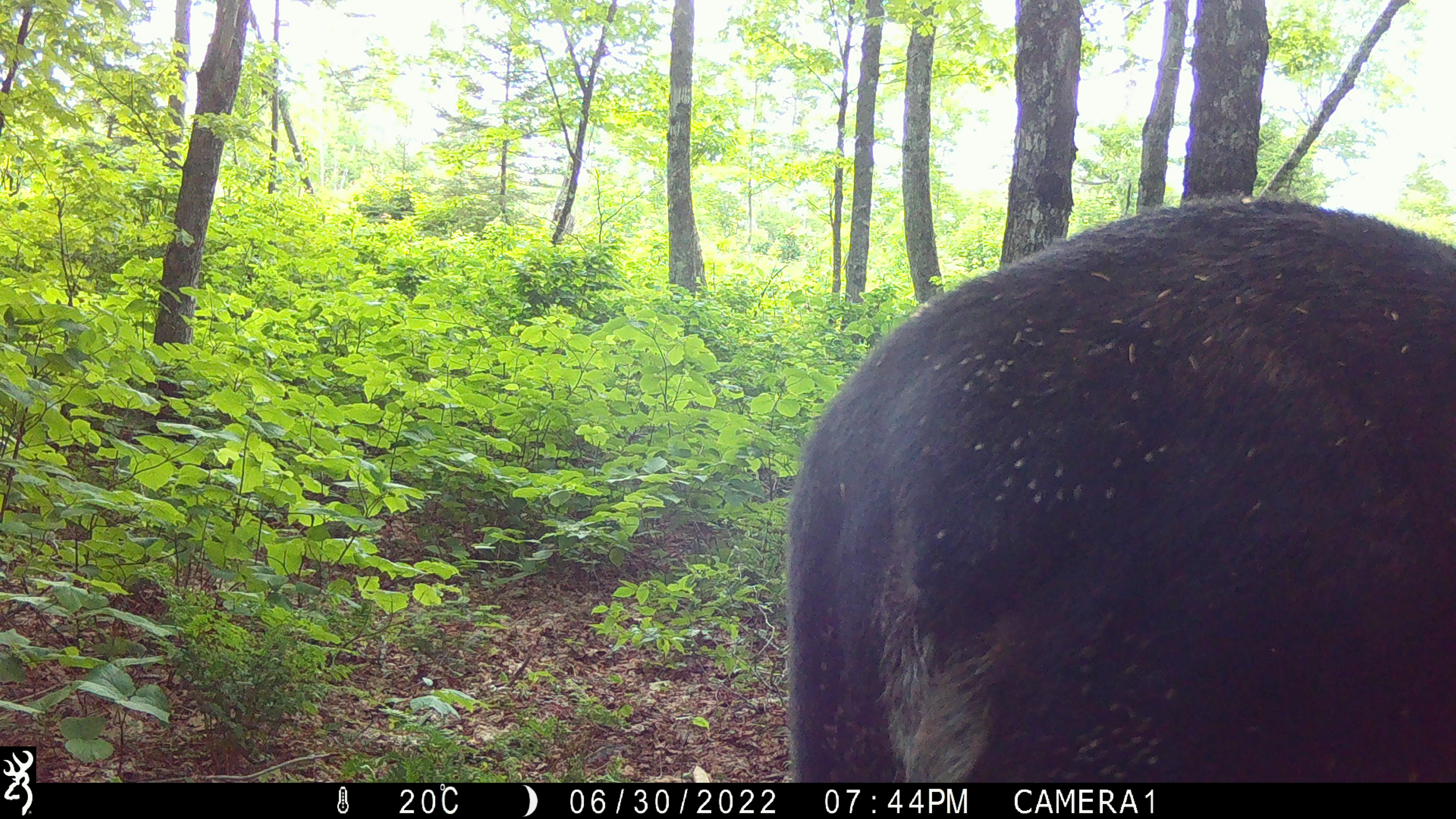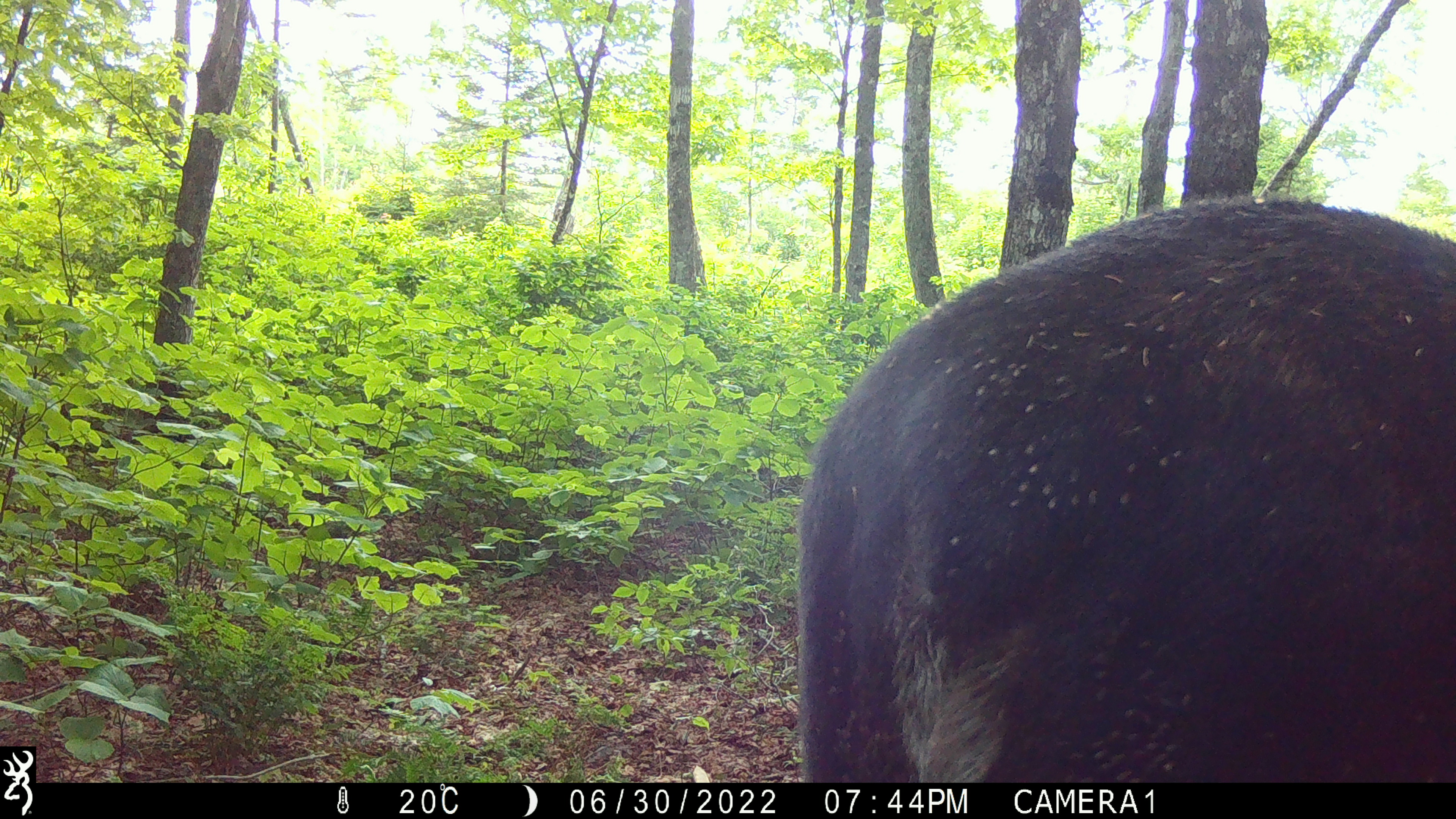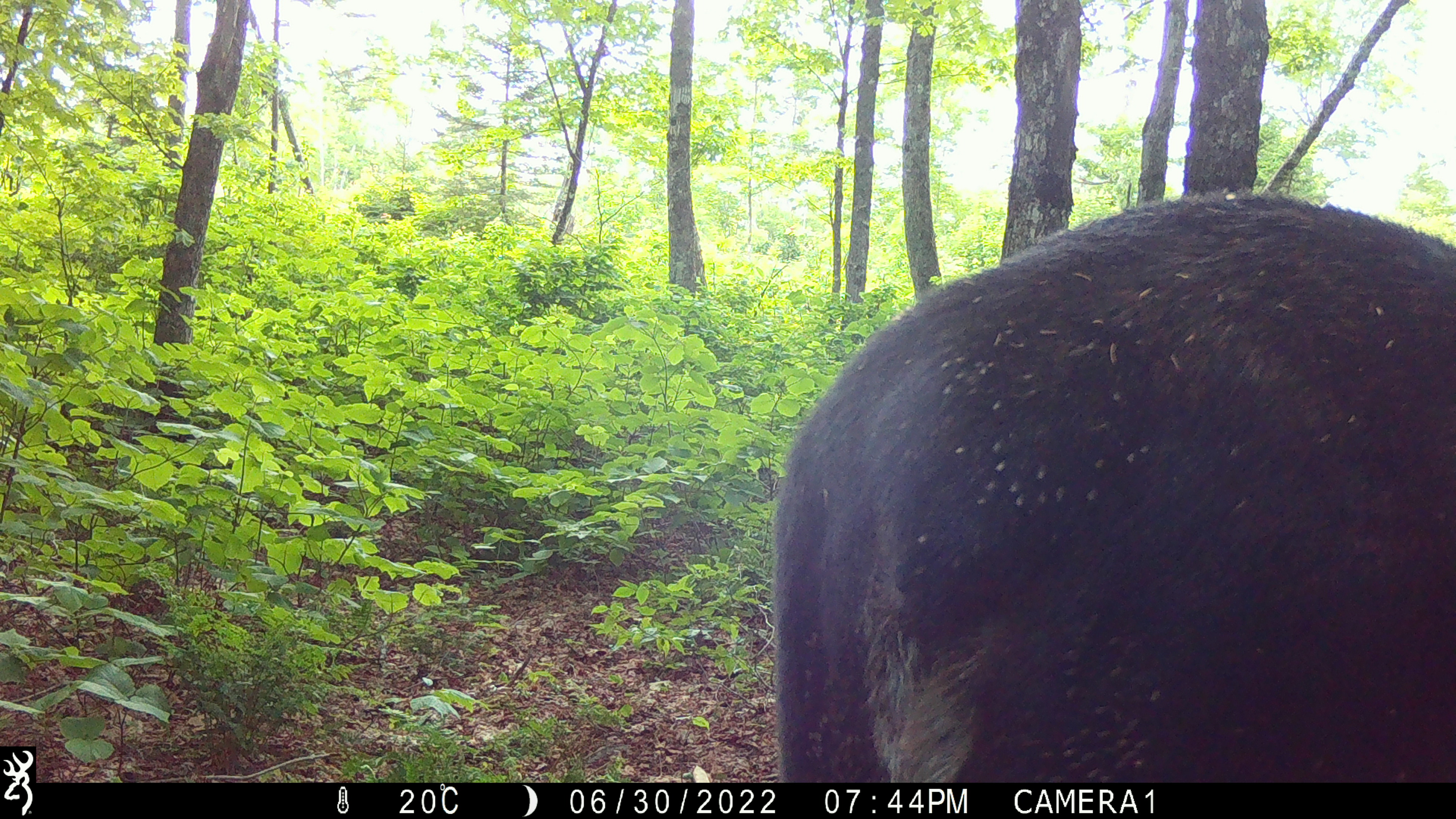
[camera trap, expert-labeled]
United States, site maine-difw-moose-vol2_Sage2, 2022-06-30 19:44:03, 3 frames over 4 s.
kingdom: Animalia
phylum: Chordata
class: Mammalia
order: Artiodactyla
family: Cervidae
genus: Alces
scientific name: Alces alces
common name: moose